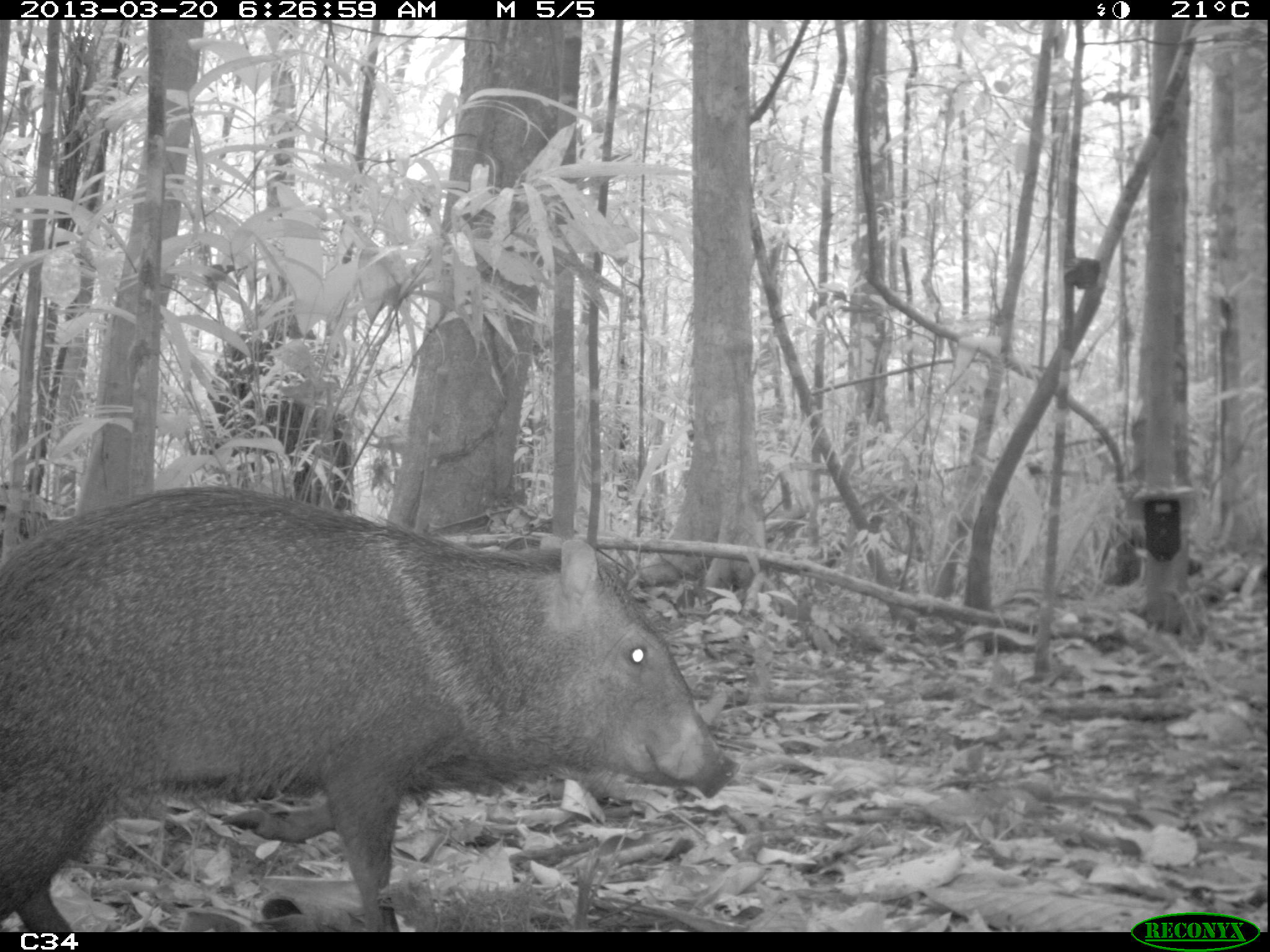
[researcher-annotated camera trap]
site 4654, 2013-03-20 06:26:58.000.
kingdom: Animalia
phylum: Chordata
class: Mammalia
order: Artiodactyla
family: Tayassuidae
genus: Pecari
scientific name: Pecari tajacu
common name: collared peccary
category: tayassu tajacu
Tayassu tajacu (collared peccary) (Pecari tajacu), count 2.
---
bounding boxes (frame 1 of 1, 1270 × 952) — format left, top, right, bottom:
tayassu tajacu: 0, 481, 737, 933